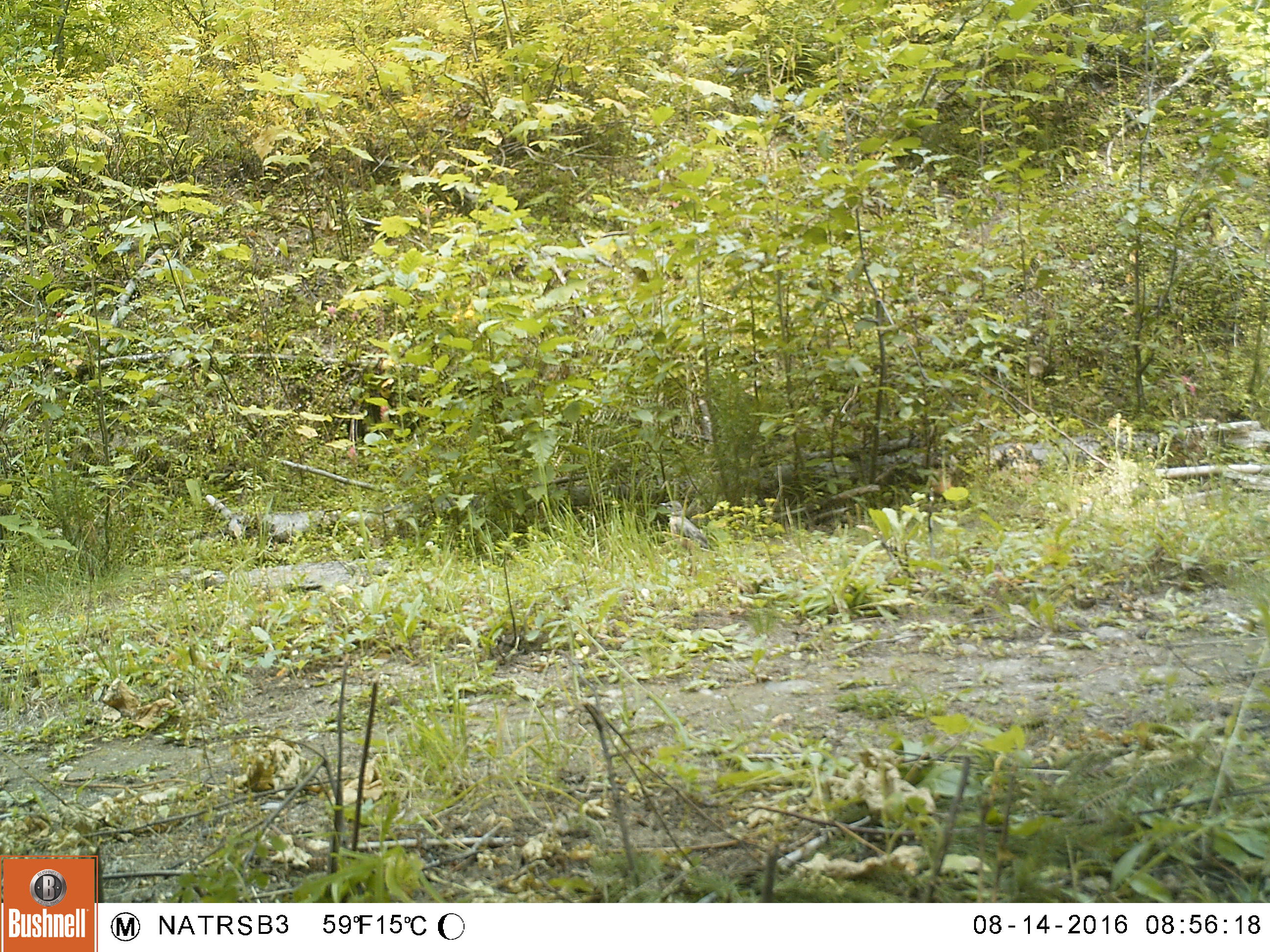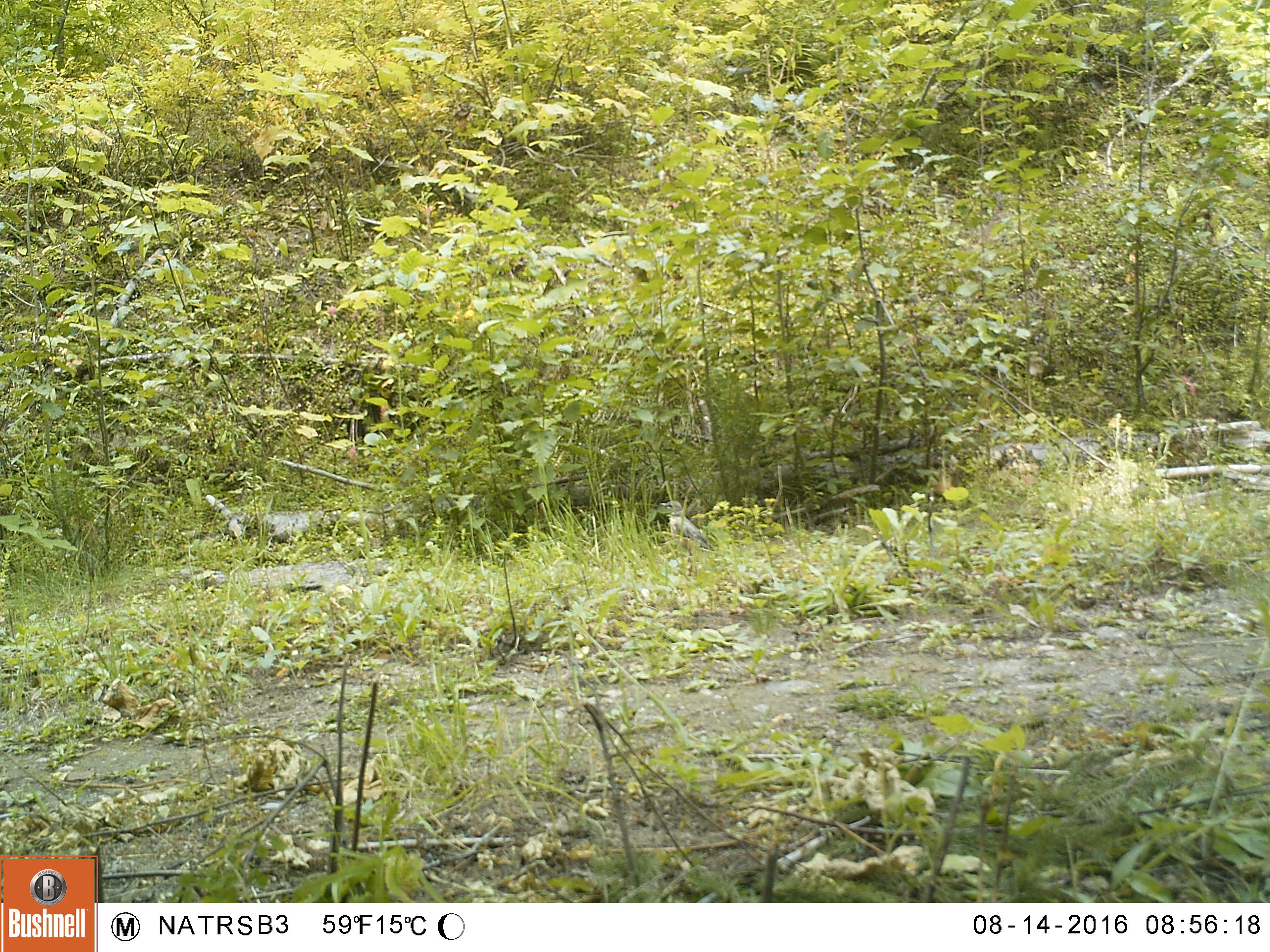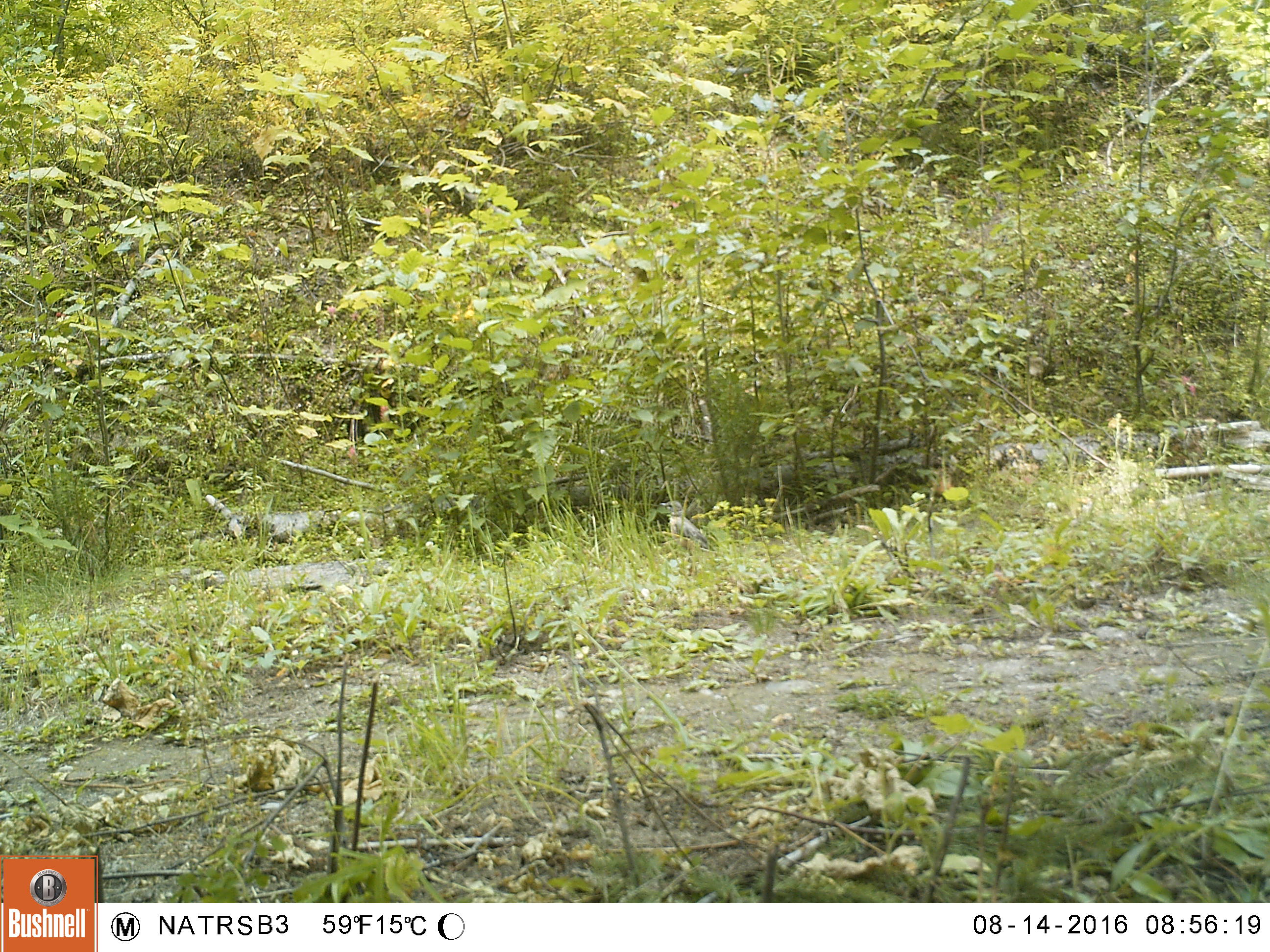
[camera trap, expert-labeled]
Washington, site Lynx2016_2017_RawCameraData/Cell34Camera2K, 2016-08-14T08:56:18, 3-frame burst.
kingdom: Animalia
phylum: Chordata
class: Aves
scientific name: Aves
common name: birds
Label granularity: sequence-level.